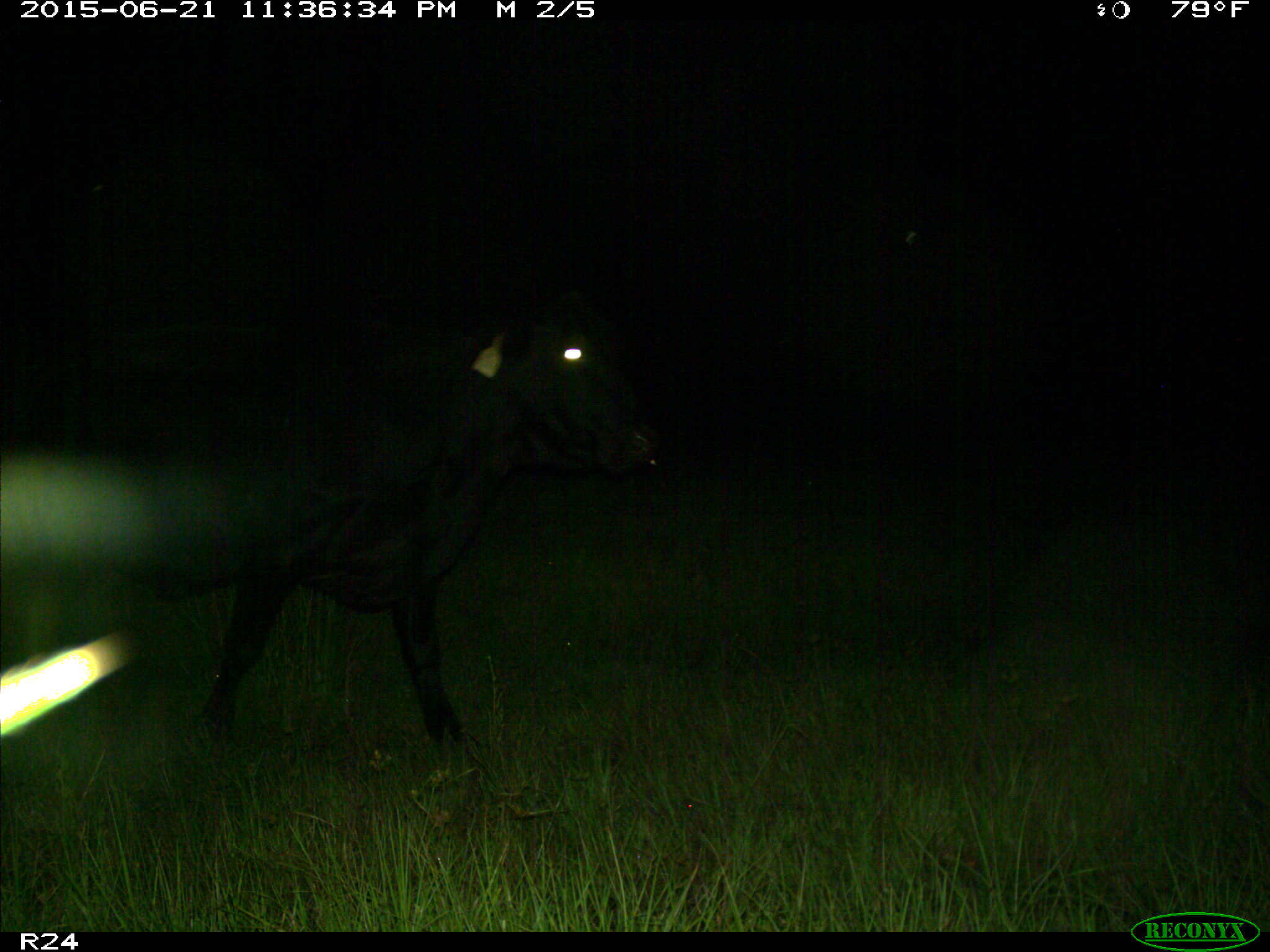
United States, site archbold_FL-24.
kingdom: Animalia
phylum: Chordata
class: Mammalia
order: Artiodactyla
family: Bovidae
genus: Bos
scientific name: Bos taurus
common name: domestic cow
Bos taurus (domestic cow).